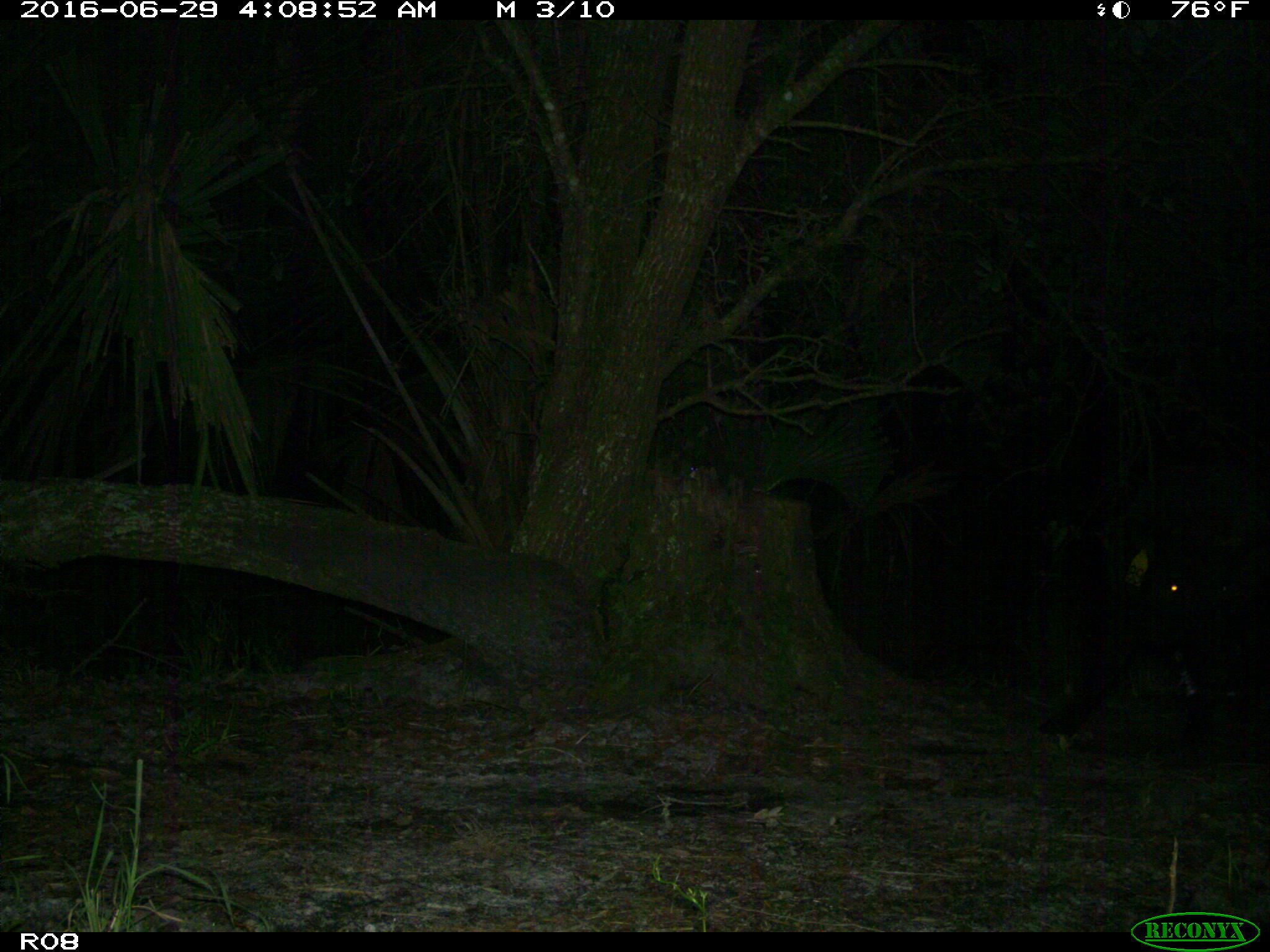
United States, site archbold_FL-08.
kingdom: Animalia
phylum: Chordata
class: Mammalia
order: Artiodactyla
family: Suidae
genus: Sus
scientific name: Sus scrofa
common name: wild boar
Sus scrofa (wild boar).